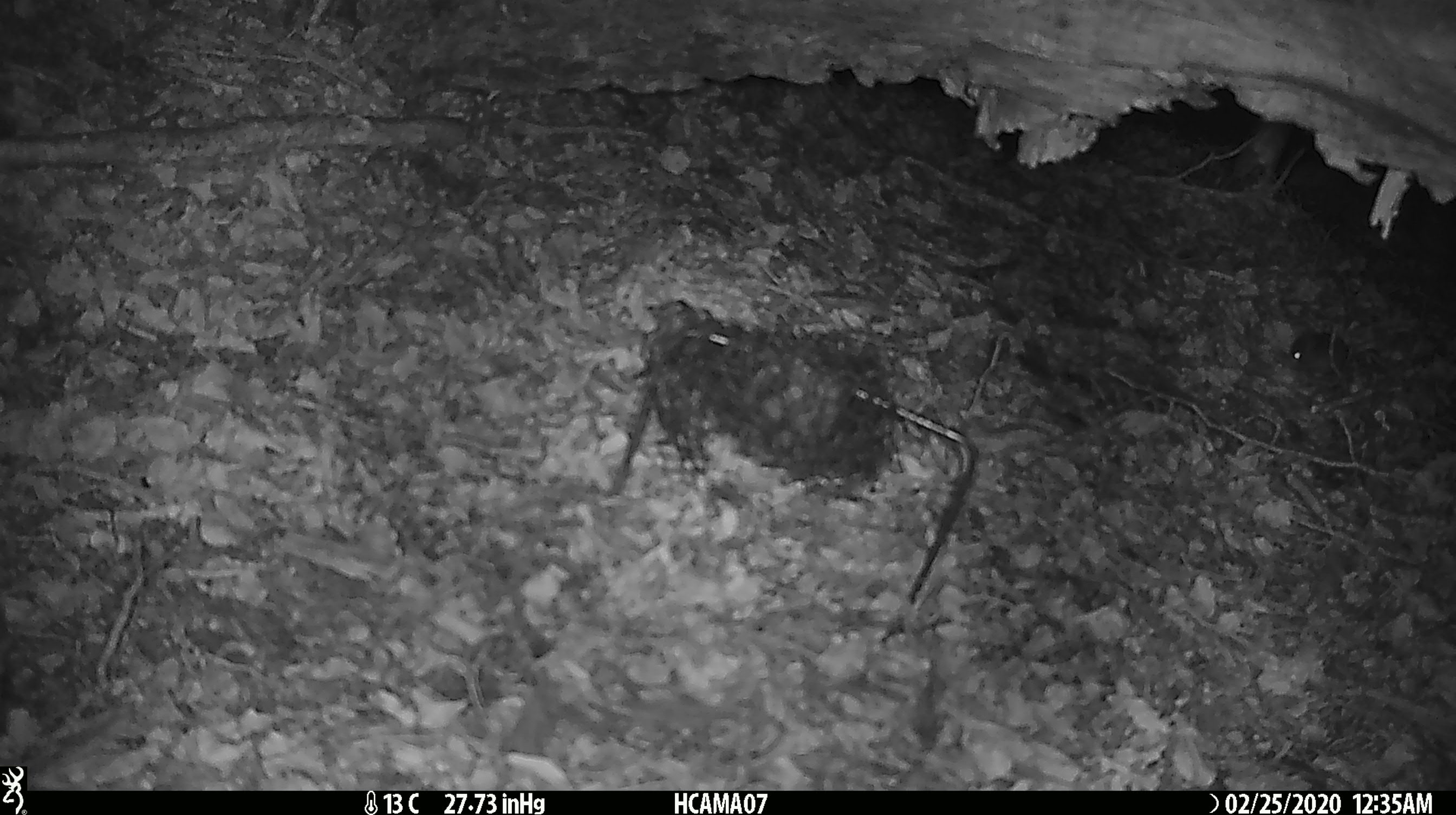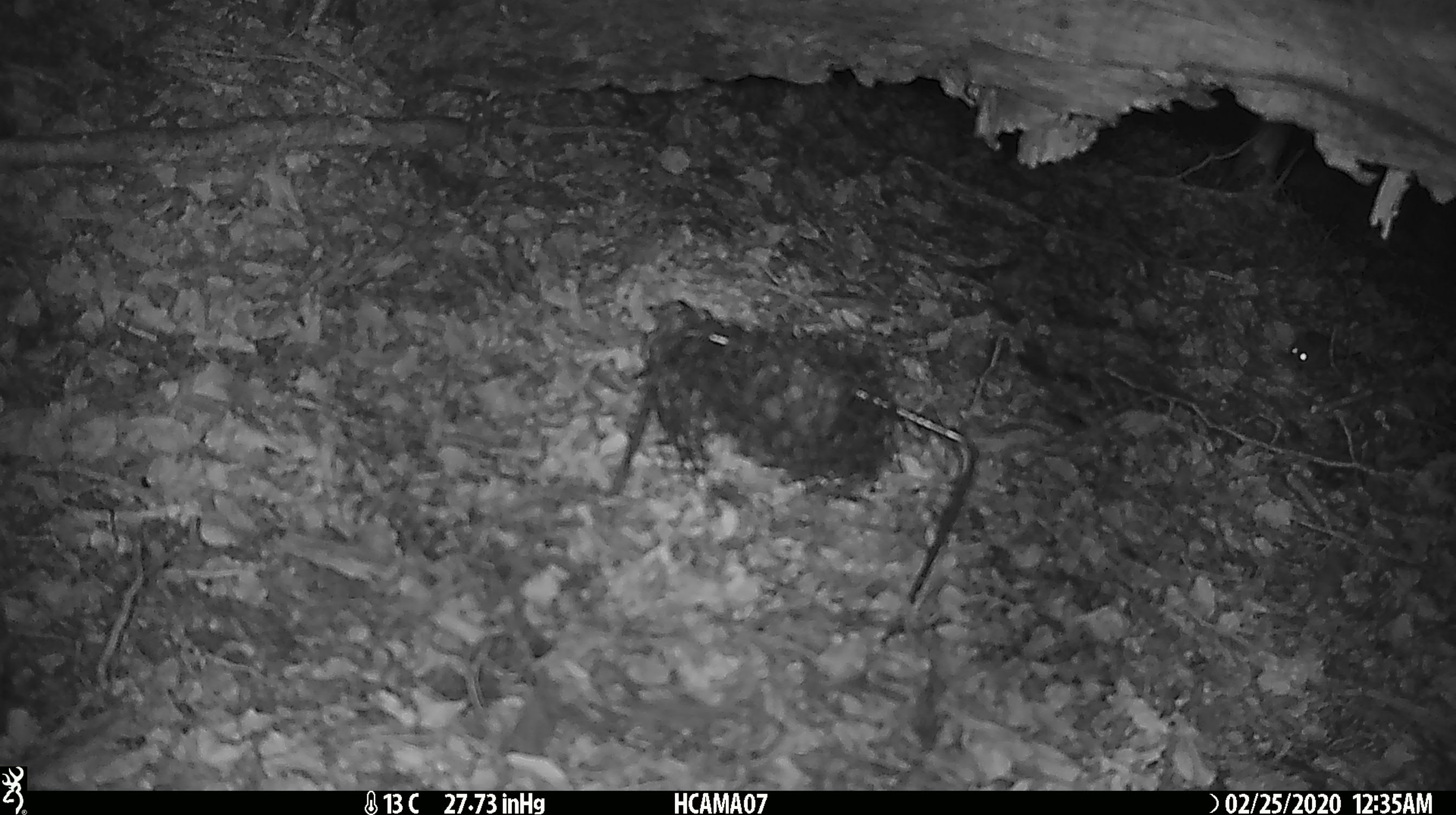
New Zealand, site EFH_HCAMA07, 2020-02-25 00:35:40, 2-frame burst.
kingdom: Animalia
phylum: Chordata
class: Mammalia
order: Rodentia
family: Muridae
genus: Mus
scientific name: Mus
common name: mouse